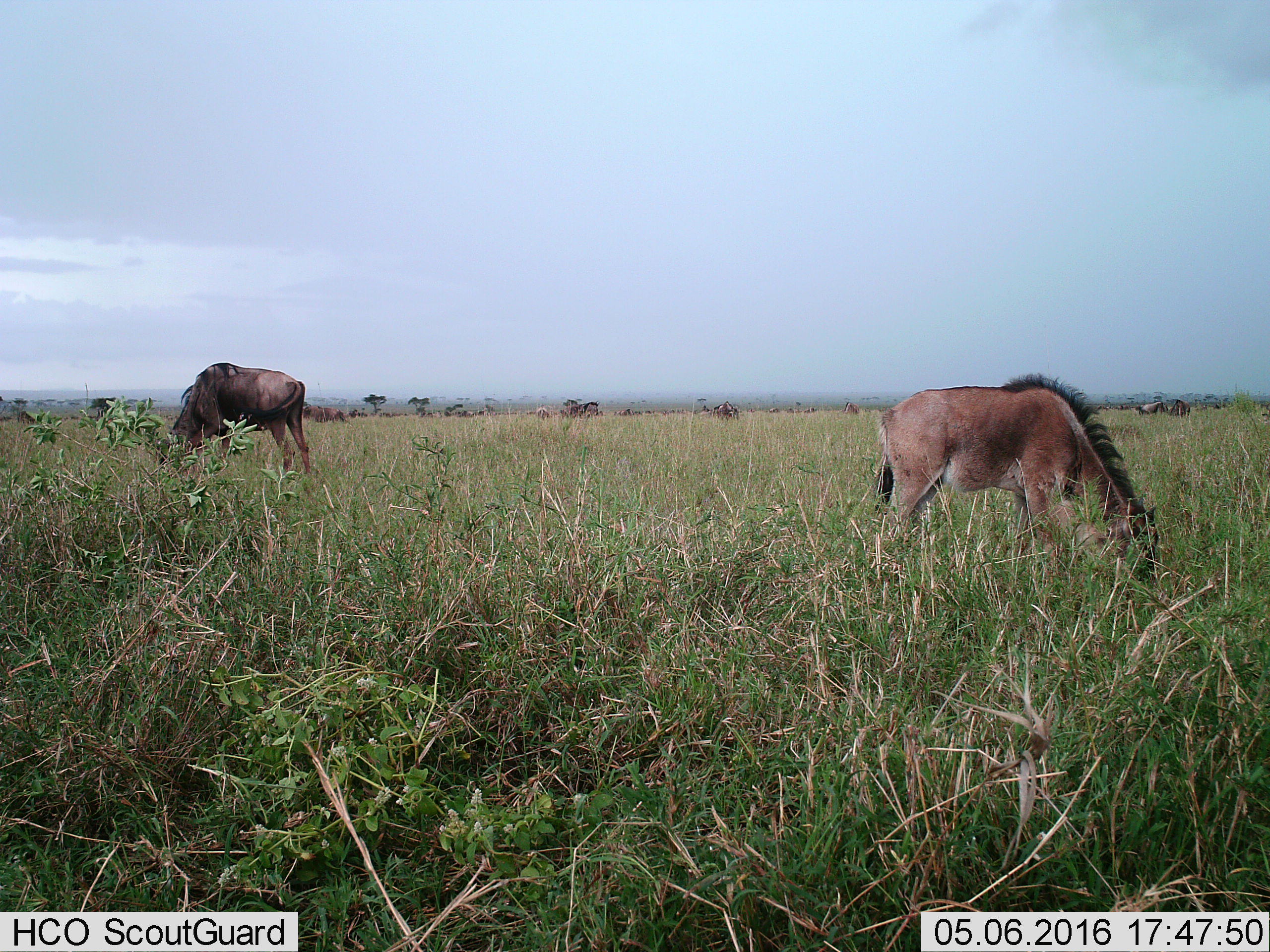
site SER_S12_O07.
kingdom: Animalia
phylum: Chordata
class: Mammalia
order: Artiodactyla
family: Bovidae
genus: Connochaetes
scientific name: Connochaetes taurinus taurinus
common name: blue wildebeest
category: wildebeestblue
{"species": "wildebeestblue (blue wildebeest) (Connochaetes taurinus taurinus)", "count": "11-50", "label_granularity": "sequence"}